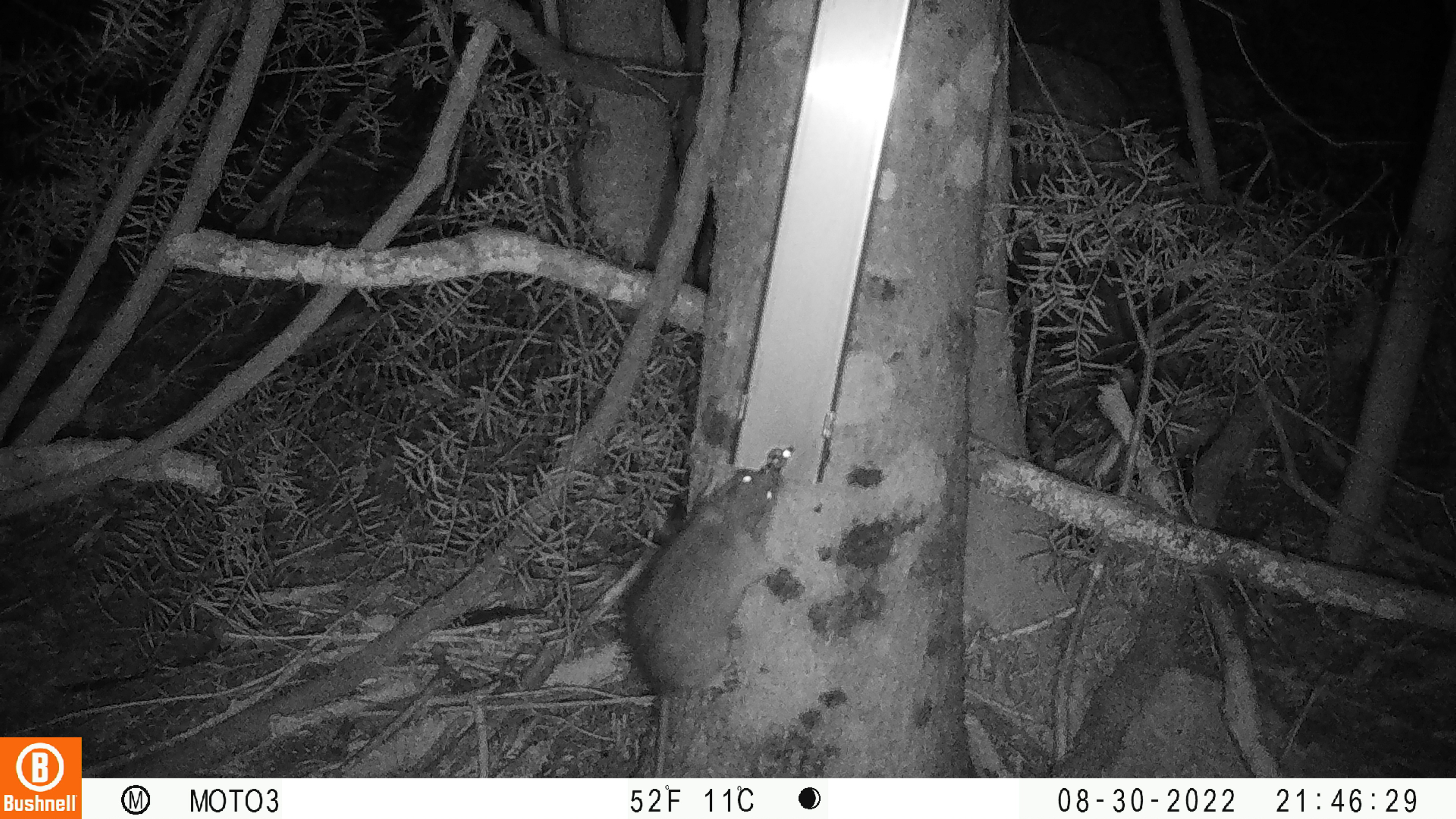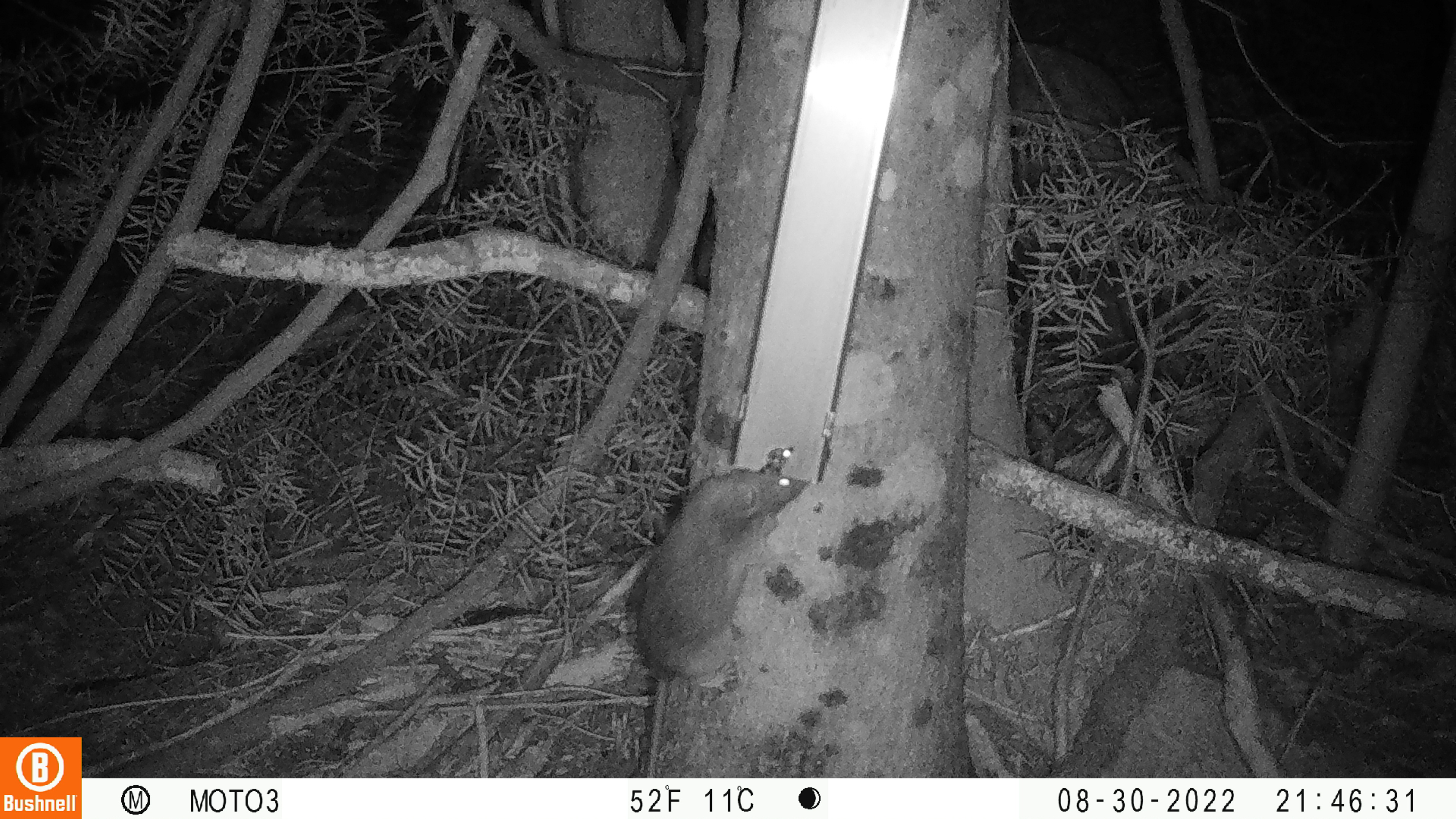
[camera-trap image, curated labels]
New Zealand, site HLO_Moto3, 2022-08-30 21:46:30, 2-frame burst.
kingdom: Animalia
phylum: Chordata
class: Mammalia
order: Rodentia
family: Muridae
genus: Rattus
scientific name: Rattus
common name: rat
Rat (Rattus).